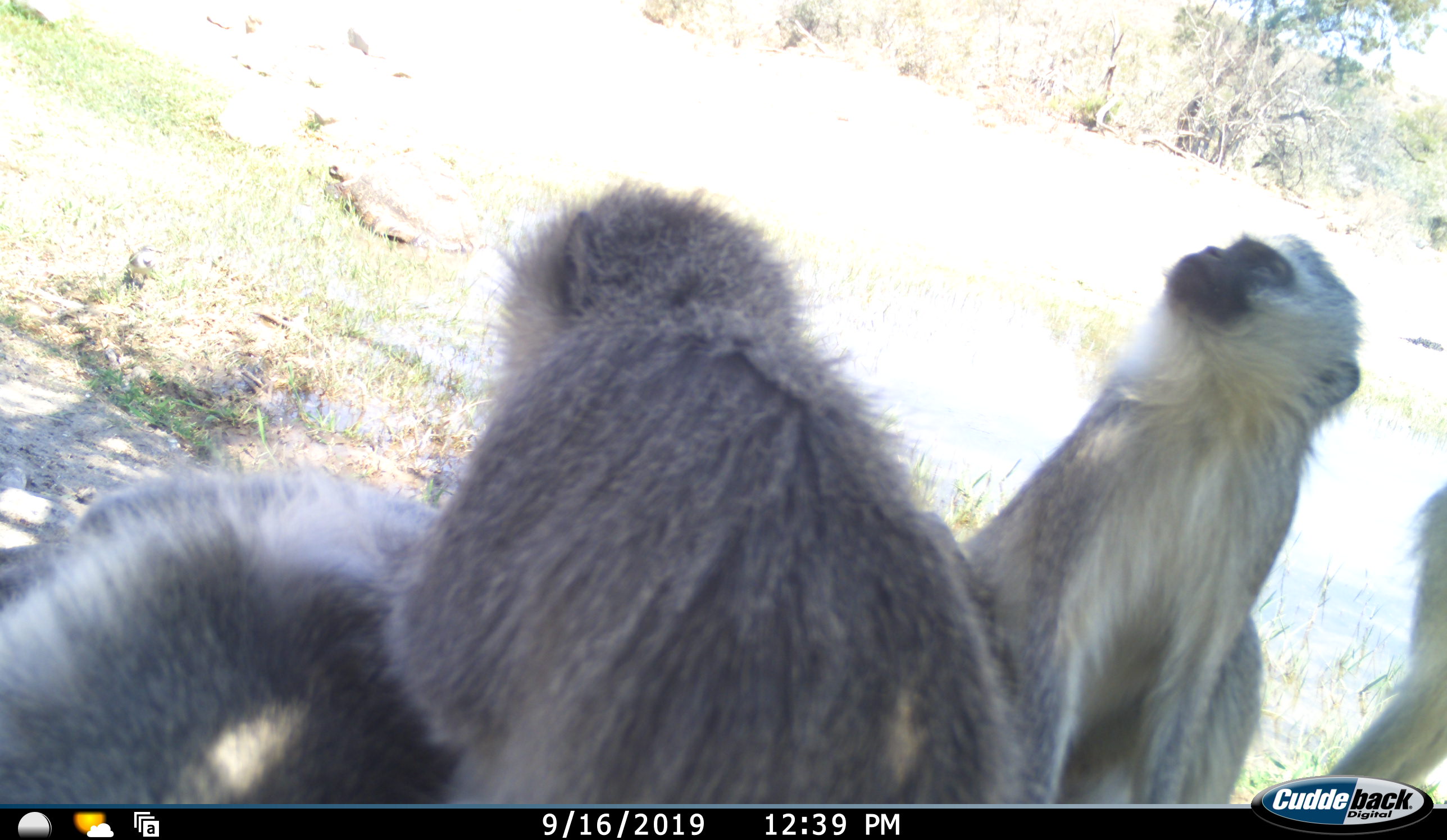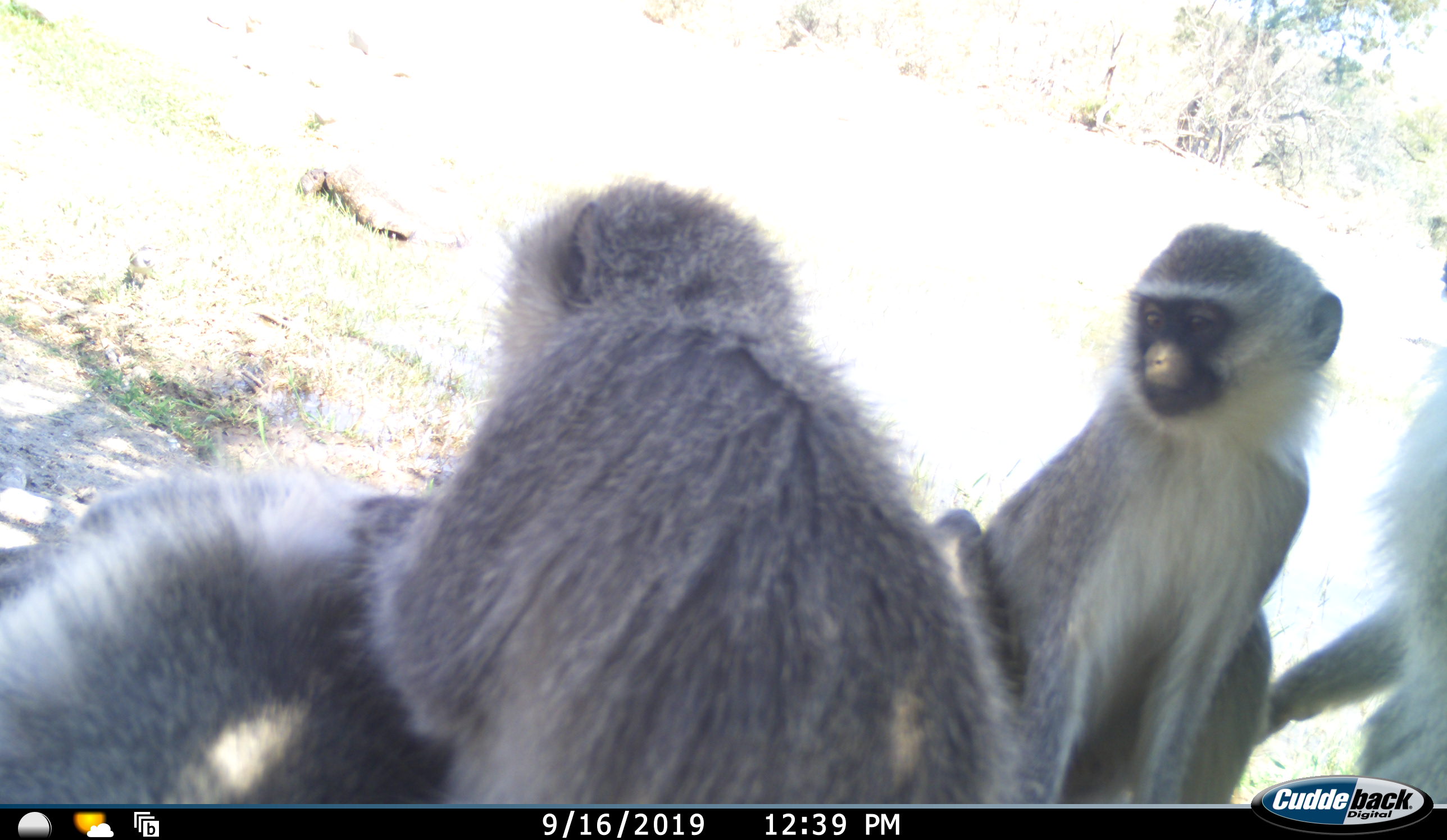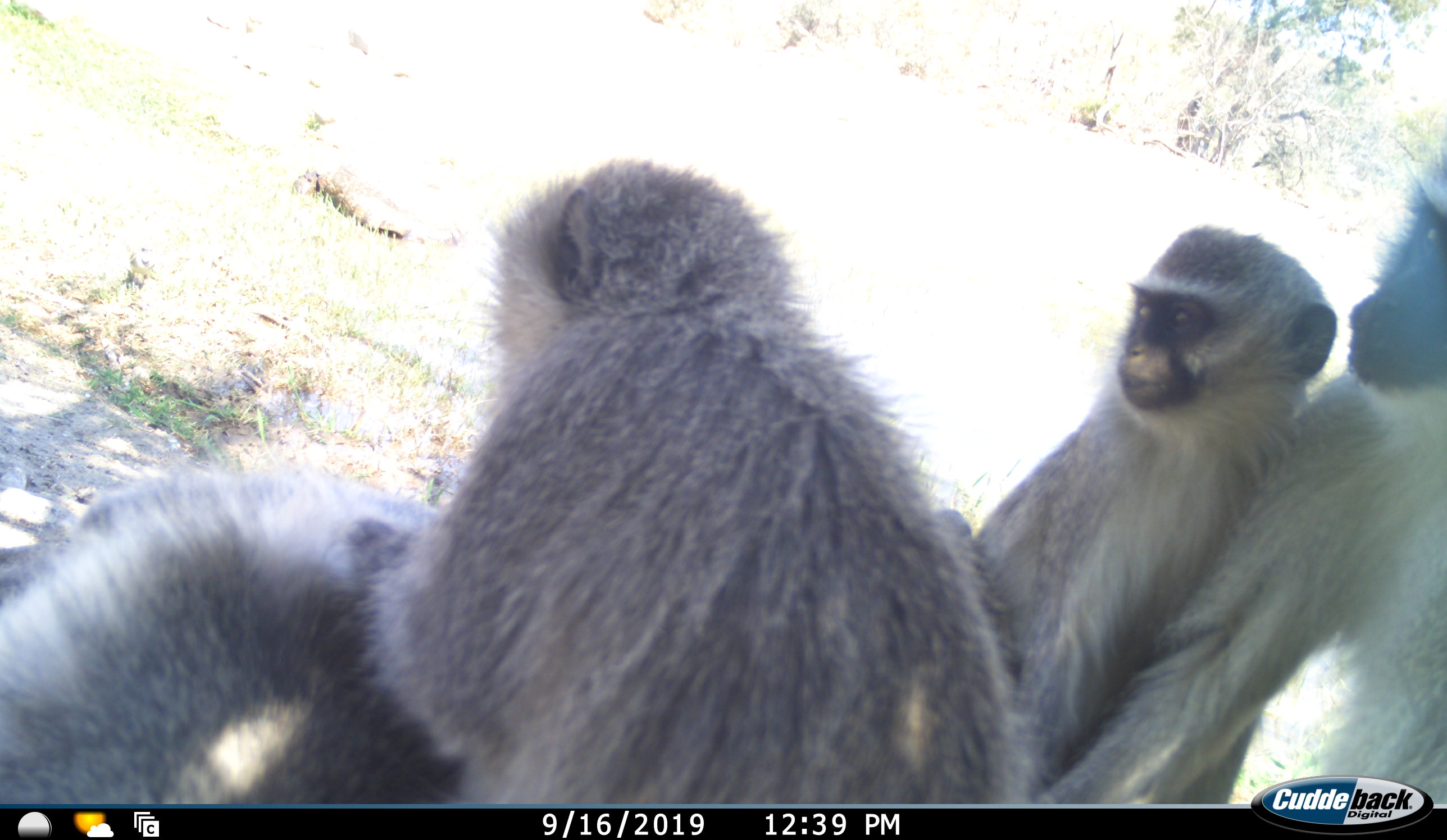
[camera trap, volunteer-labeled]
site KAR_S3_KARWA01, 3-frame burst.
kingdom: Animalia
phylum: Chordata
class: Mammalia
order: Primates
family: Cercopithecidae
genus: Chlorocebus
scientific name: Chlorocebus pygerythrus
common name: vervet monkey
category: monkeyvervet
Monkeyvervet (vervet monkey) (Chlorocebus pygerythrus), count 4. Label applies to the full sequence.